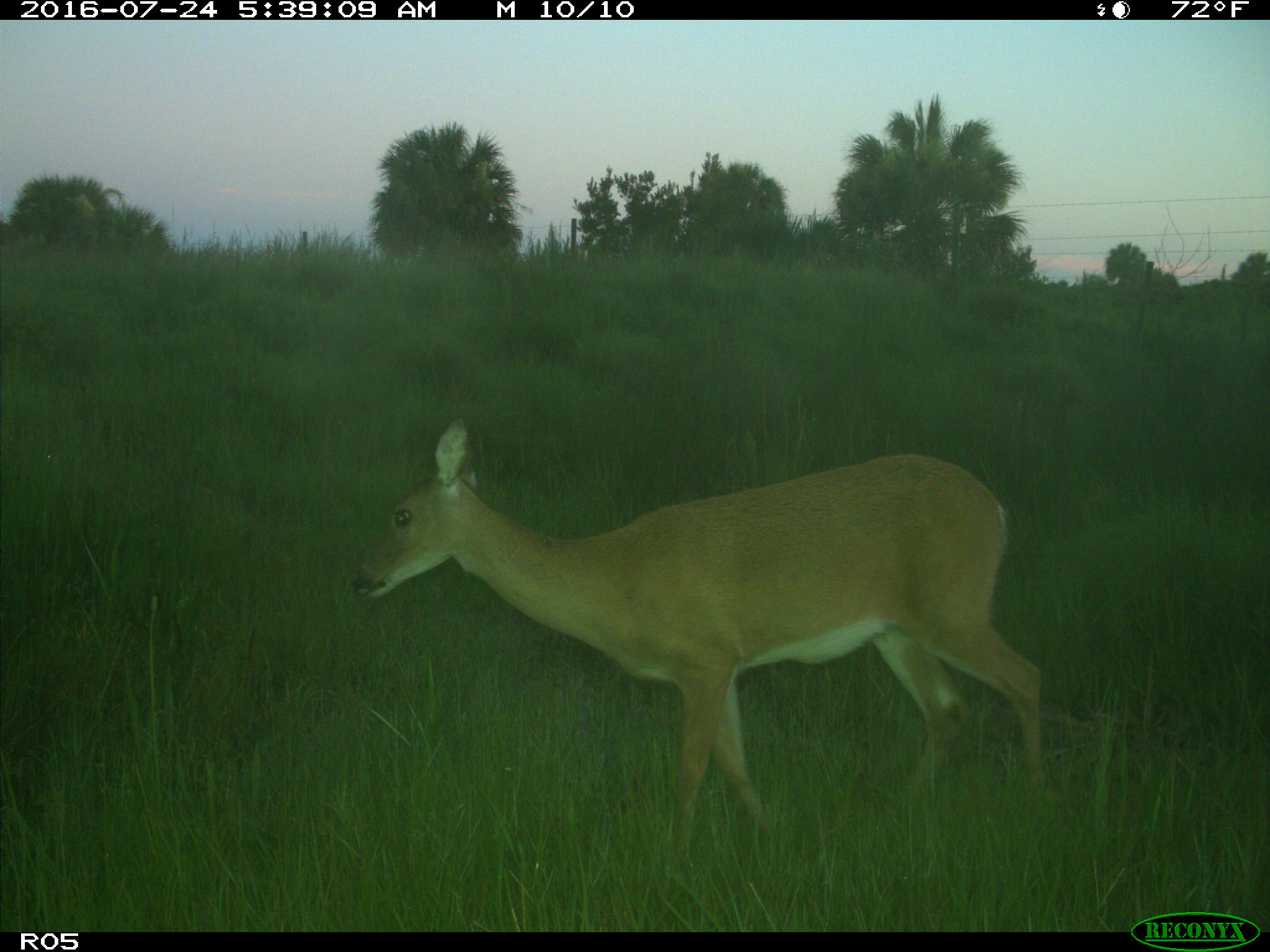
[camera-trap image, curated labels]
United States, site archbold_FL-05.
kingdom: Animalia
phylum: Chordata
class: Mammalia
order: Artiodactyla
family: Cervidae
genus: Odocoileus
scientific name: Odocoileus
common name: deer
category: unidentified deer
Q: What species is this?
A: Unidentified deer (deer) (Odocoileus).